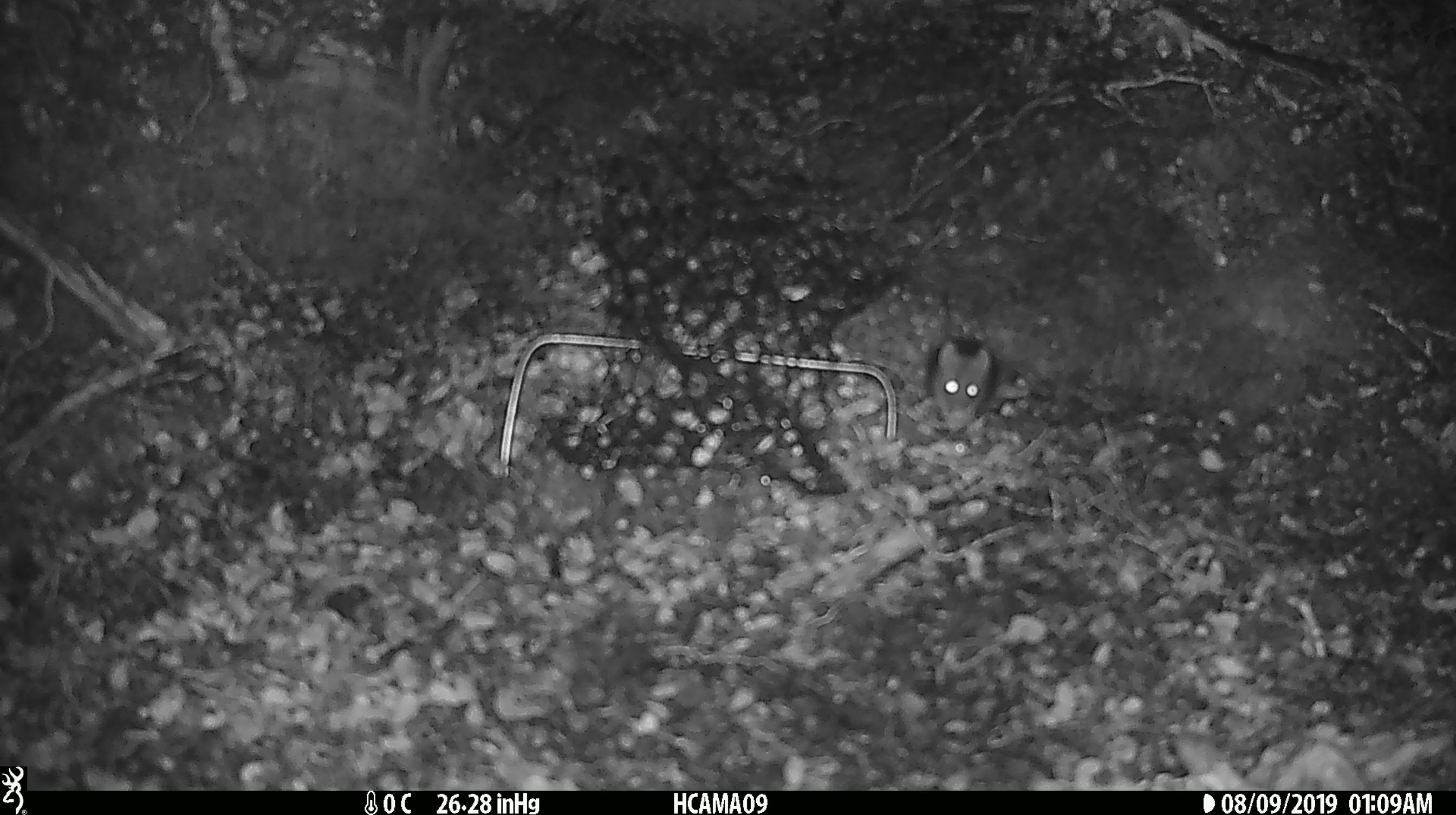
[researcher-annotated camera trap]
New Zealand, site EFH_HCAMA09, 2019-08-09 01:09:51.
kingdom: Animalia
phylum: Chordata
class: Mammalia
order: Rodentia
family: Muridae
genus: Mus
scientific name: Mus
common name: mouse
Mouse (Mus).